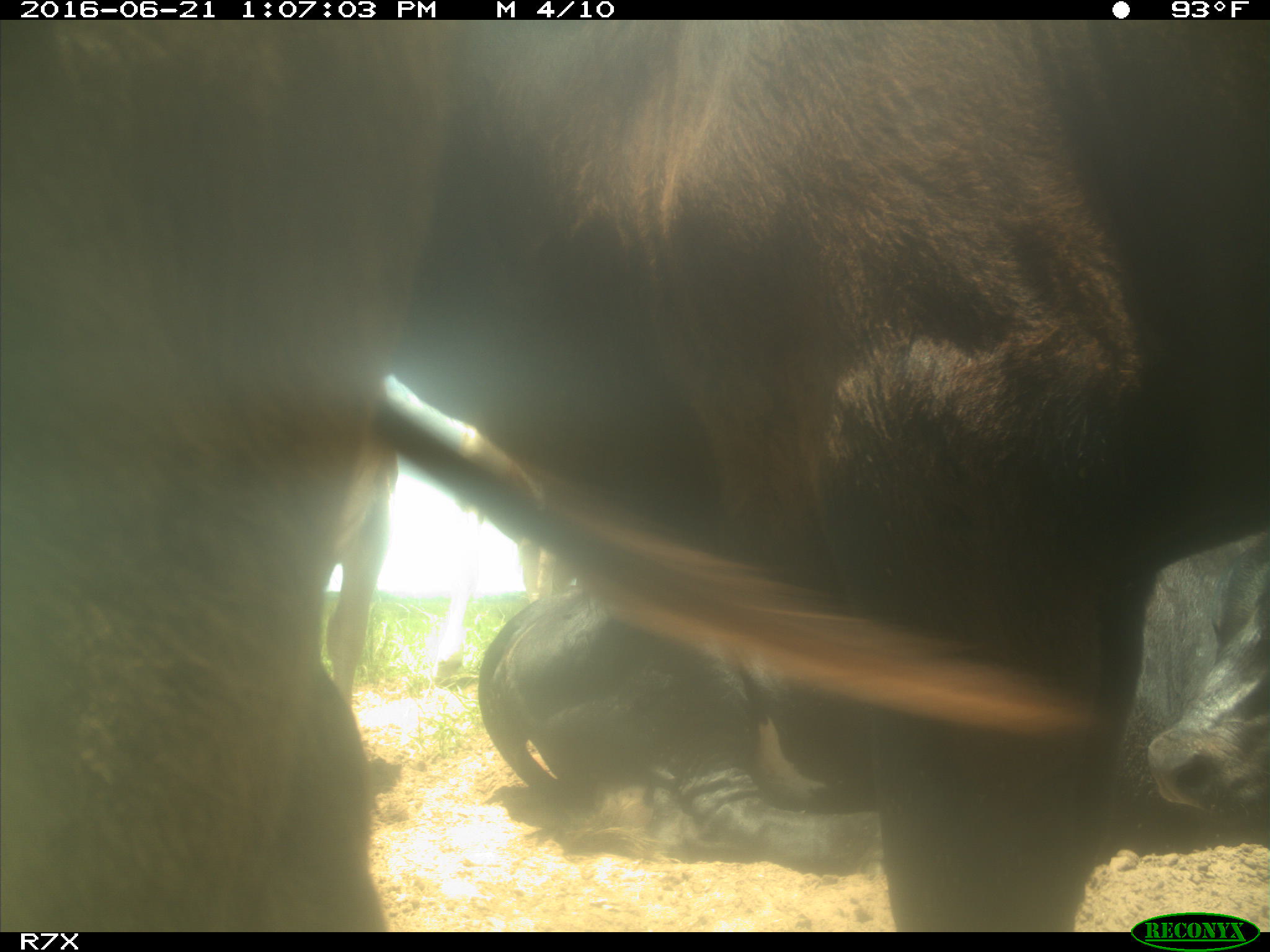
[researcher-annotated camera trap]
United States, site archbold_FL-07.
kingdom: Animalia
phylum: Chordata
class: Mammalia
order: Artiodactyla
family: Bovidae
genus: Bos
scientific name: Bos taurus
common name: domestic cow